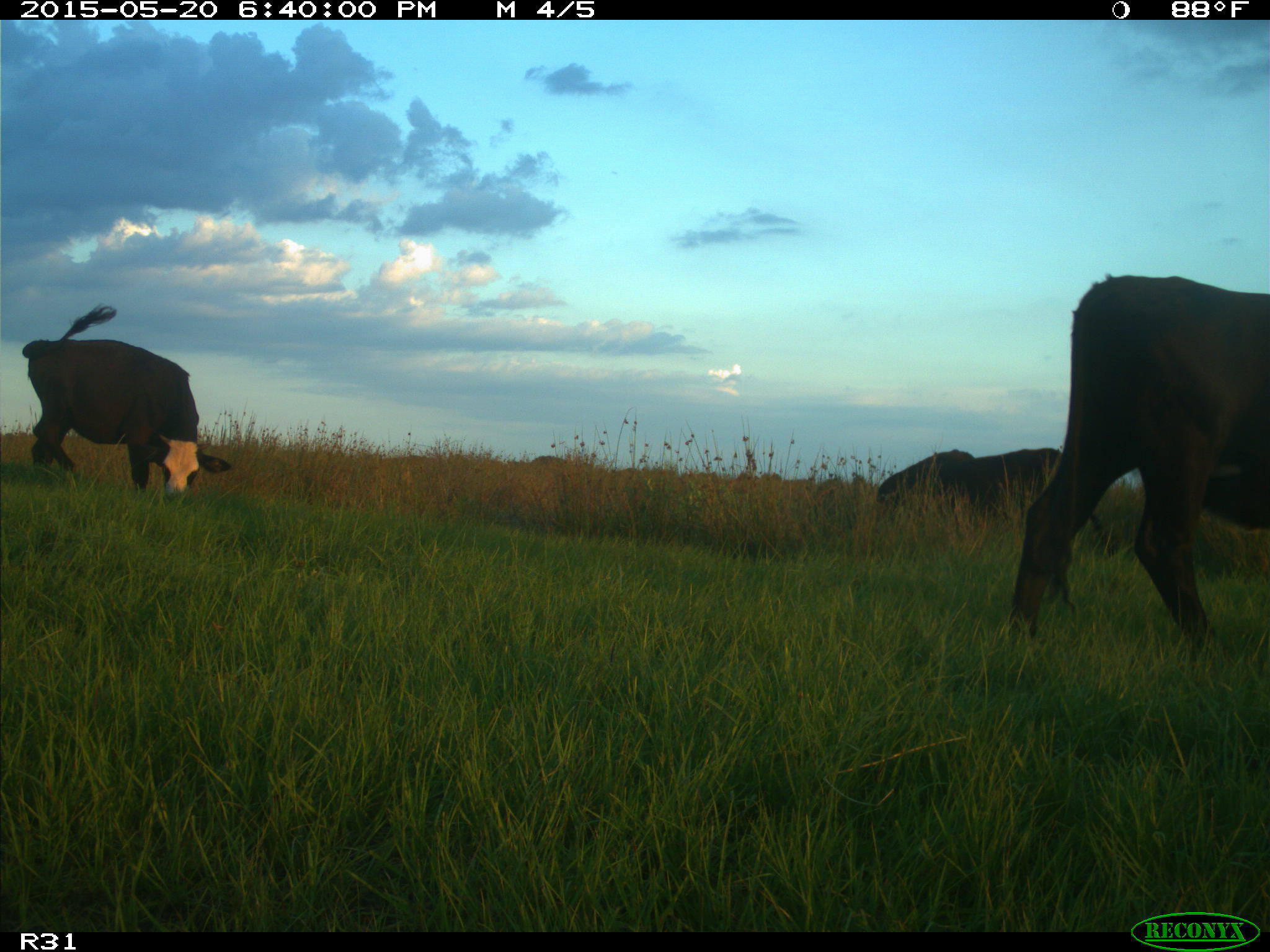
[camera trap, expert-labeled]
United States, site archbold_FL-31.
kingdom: Animalia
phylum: Chordata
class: Mammalia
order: Artiodactyla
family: Bovidae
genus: Bos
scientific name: Bos taurus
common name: domestic cow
Bos taurus (domestic cow).